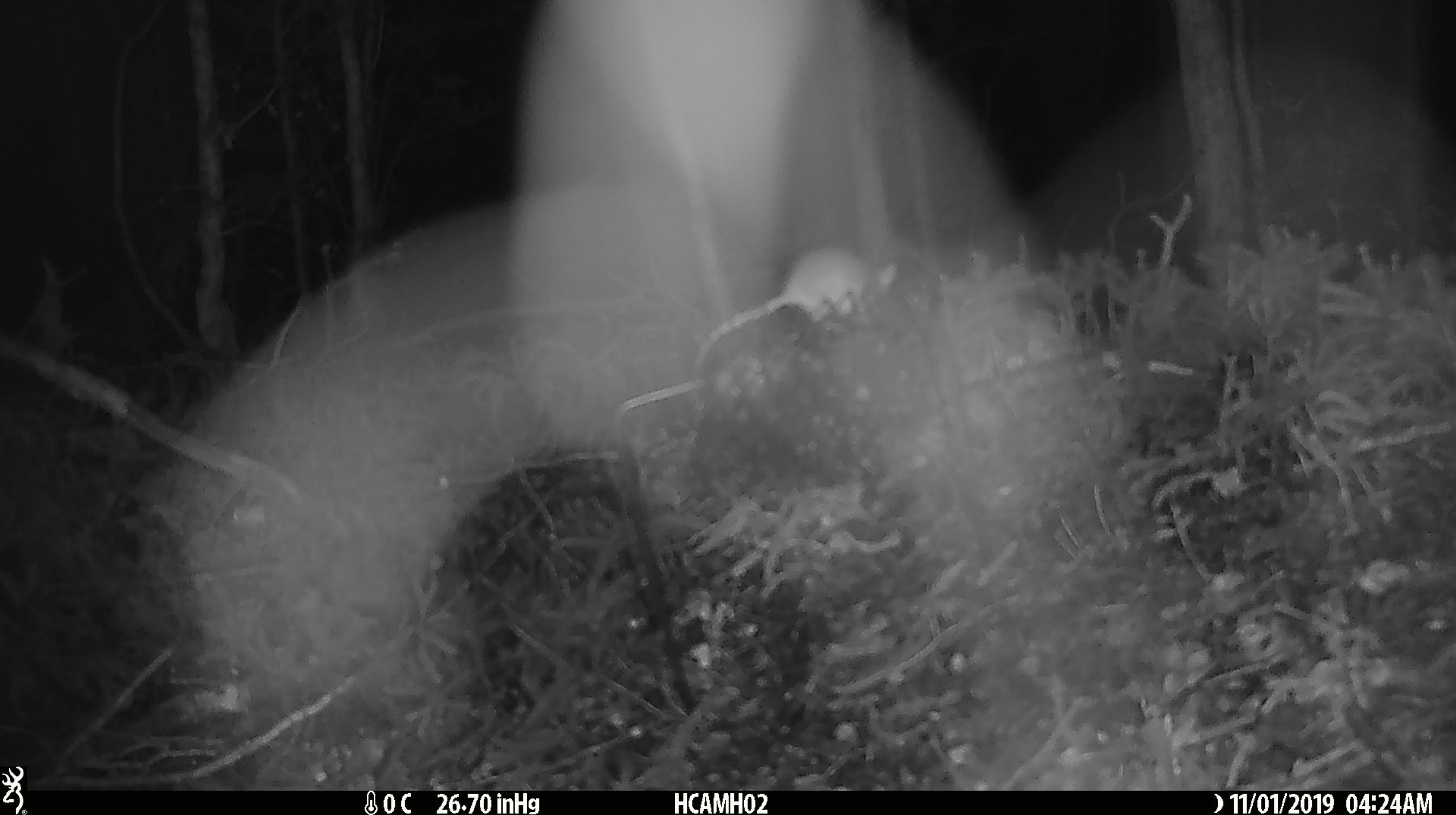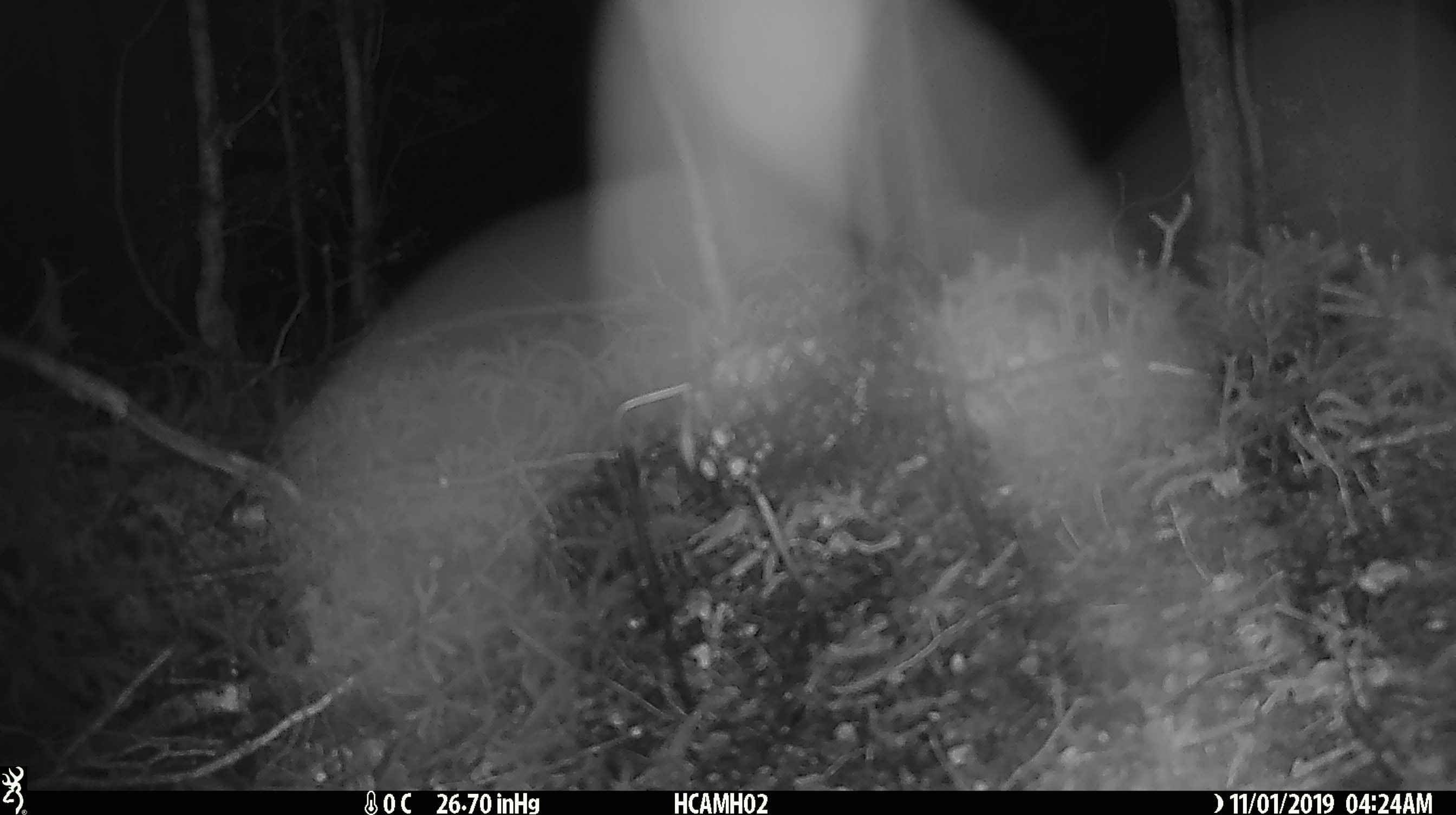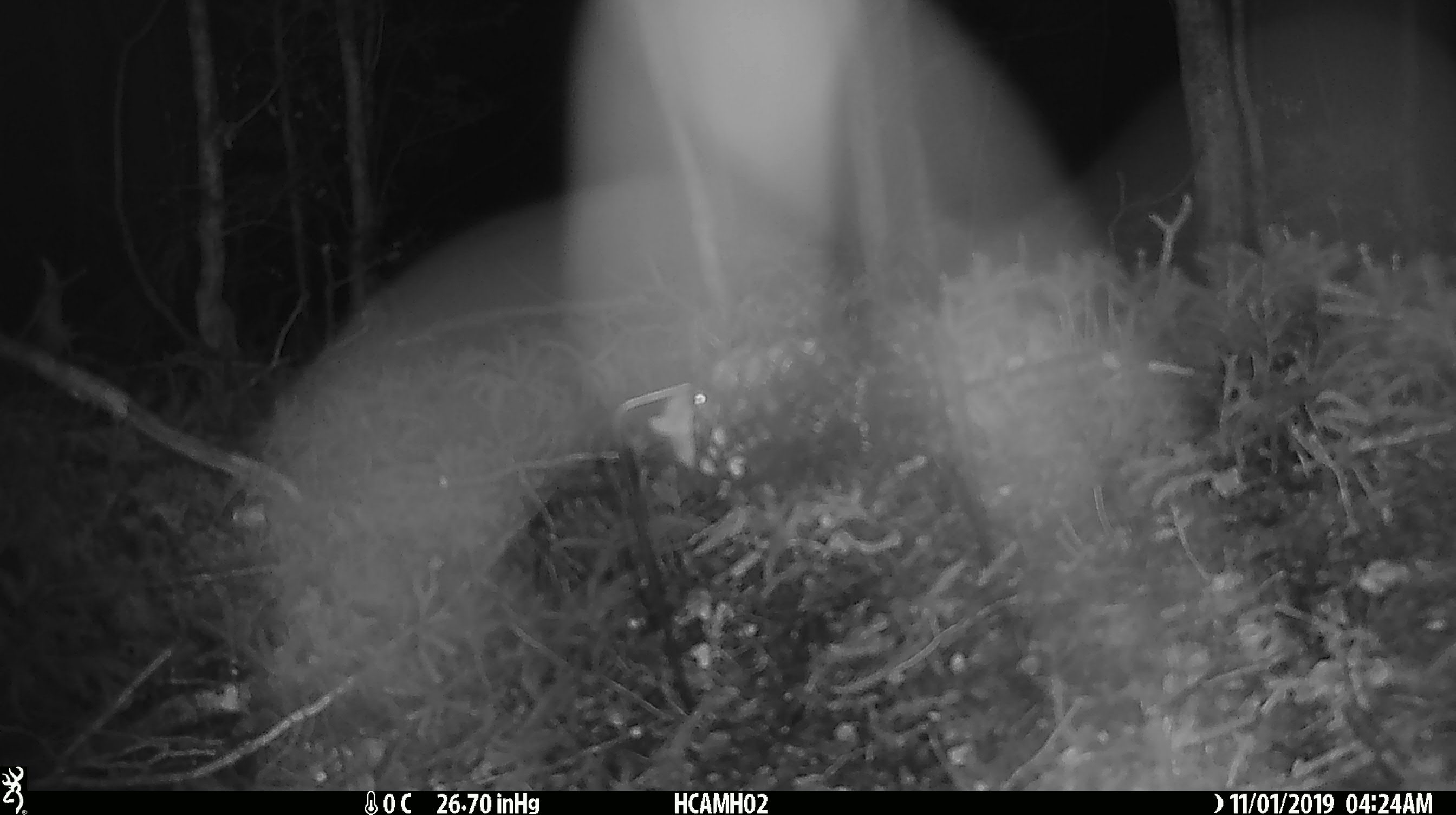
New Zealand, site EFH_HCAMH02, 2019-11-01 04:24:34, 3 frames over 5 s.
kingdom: Animalia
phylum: Chordata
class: Mammalia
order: Rodentia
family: Muridae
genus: Mus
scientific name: Mus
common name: mouse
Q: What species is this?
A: Mouse (Mus).